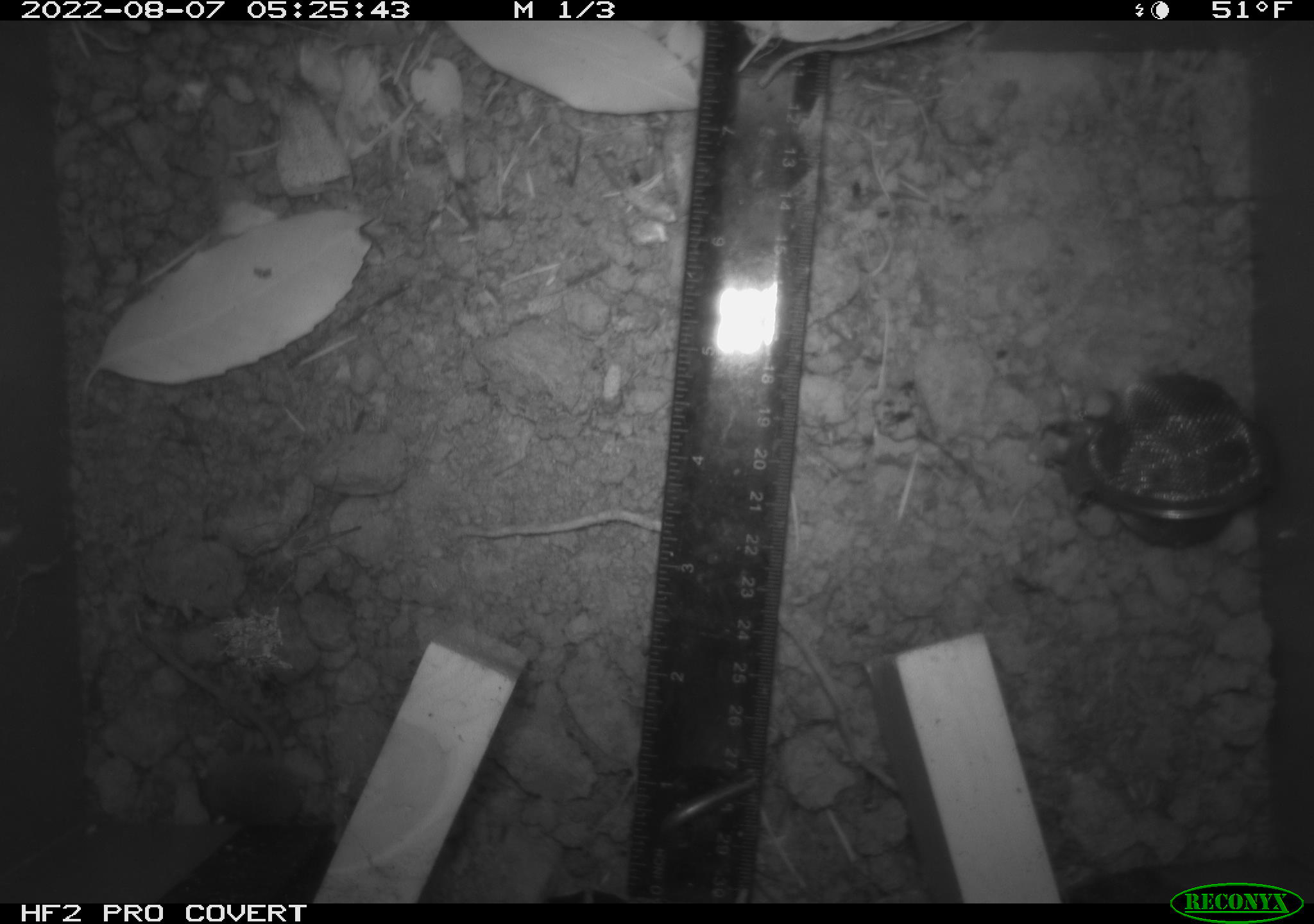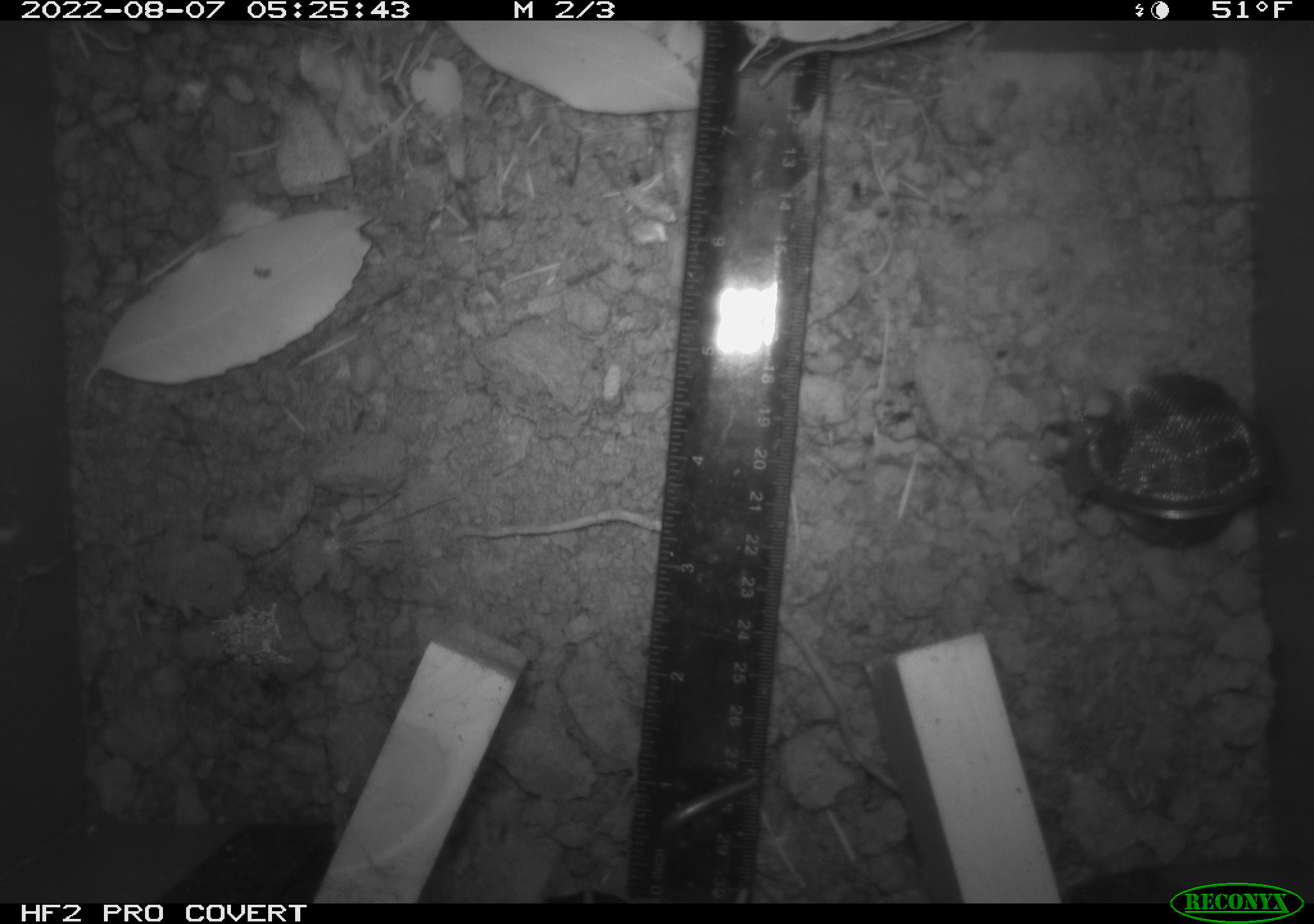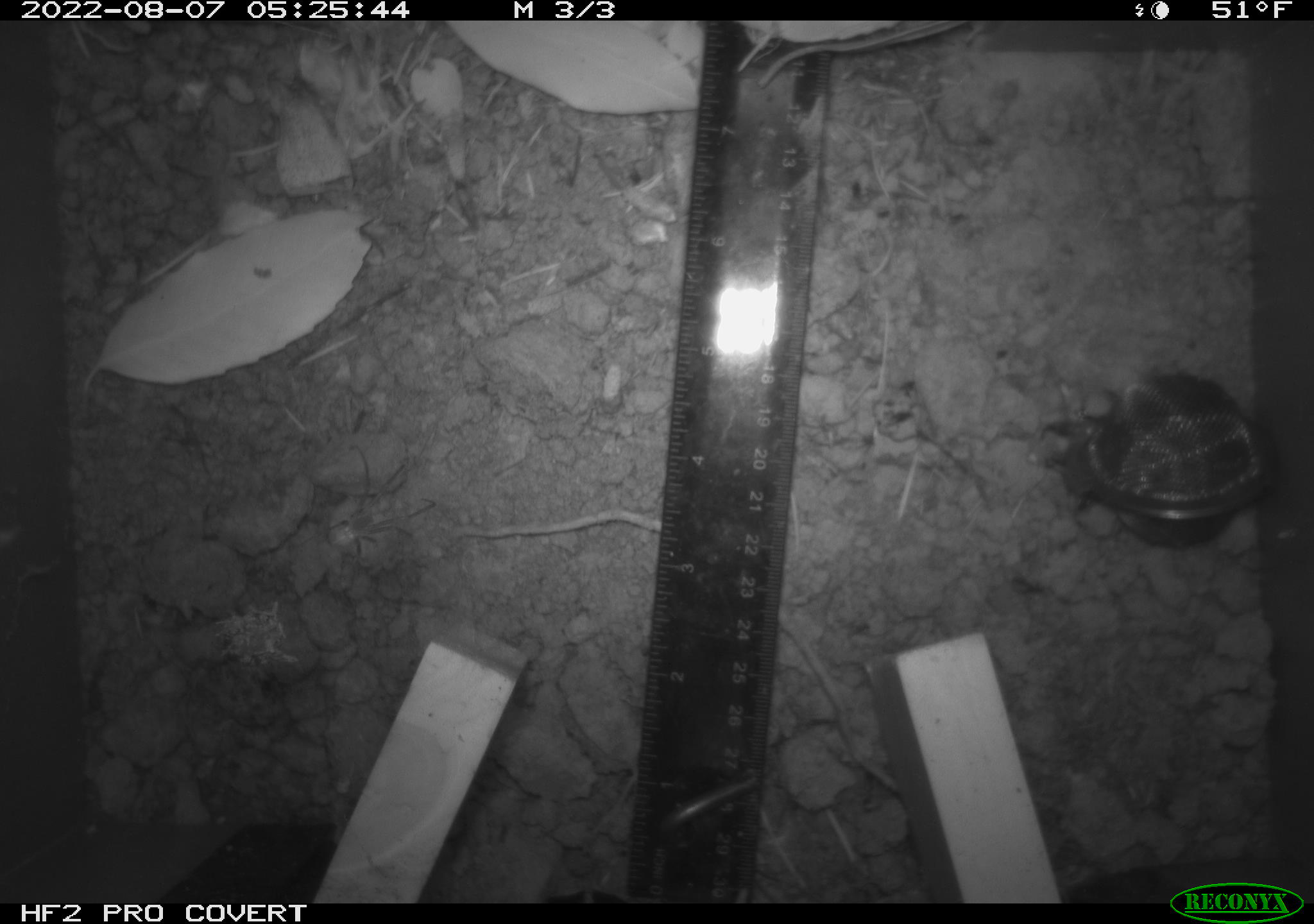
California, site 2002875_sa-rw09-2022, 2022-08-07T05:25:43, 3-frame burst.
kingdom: Animalia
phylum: Chordata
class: Mammalia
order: Rodentia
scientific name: Rodentia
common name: rodent